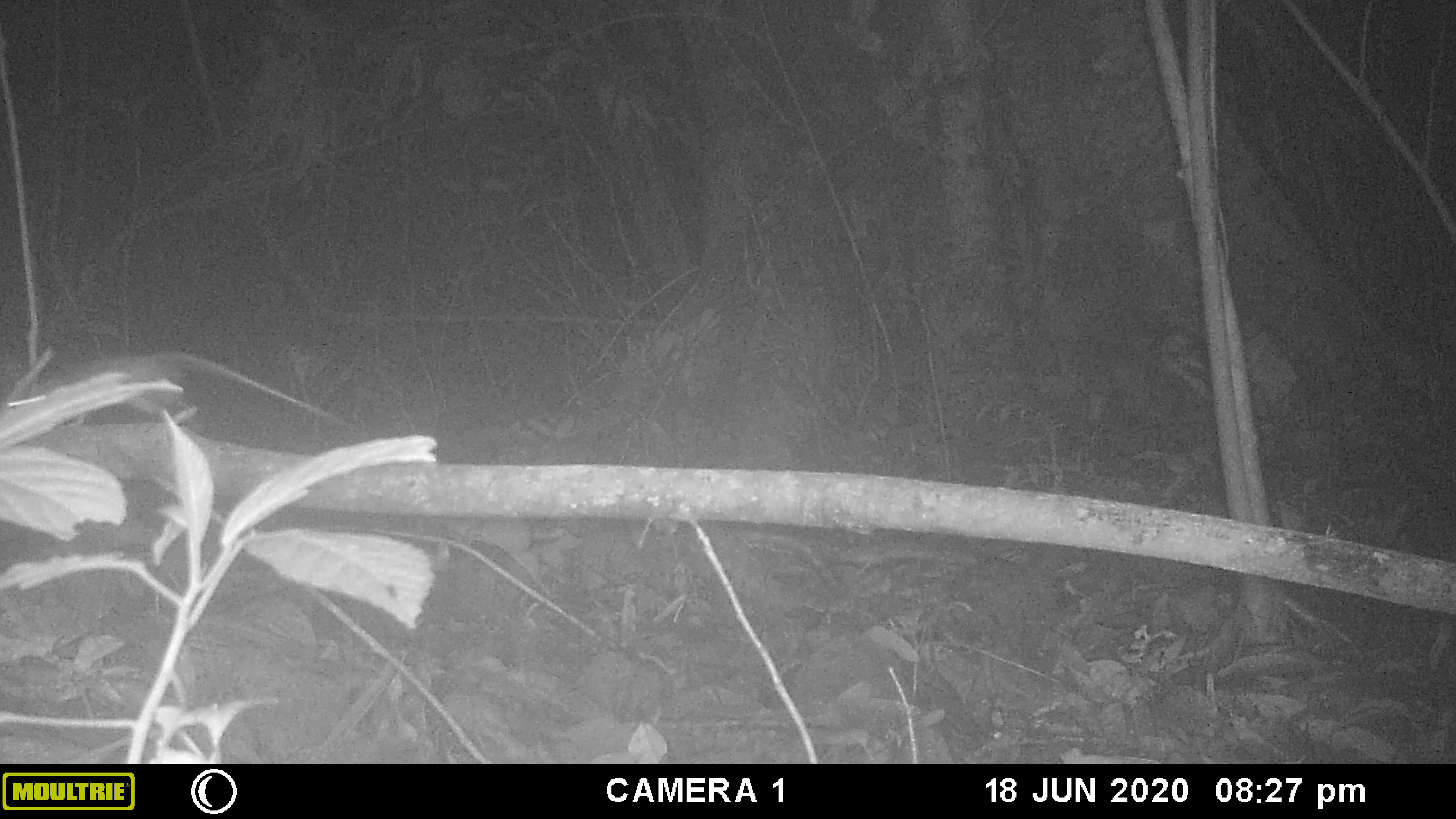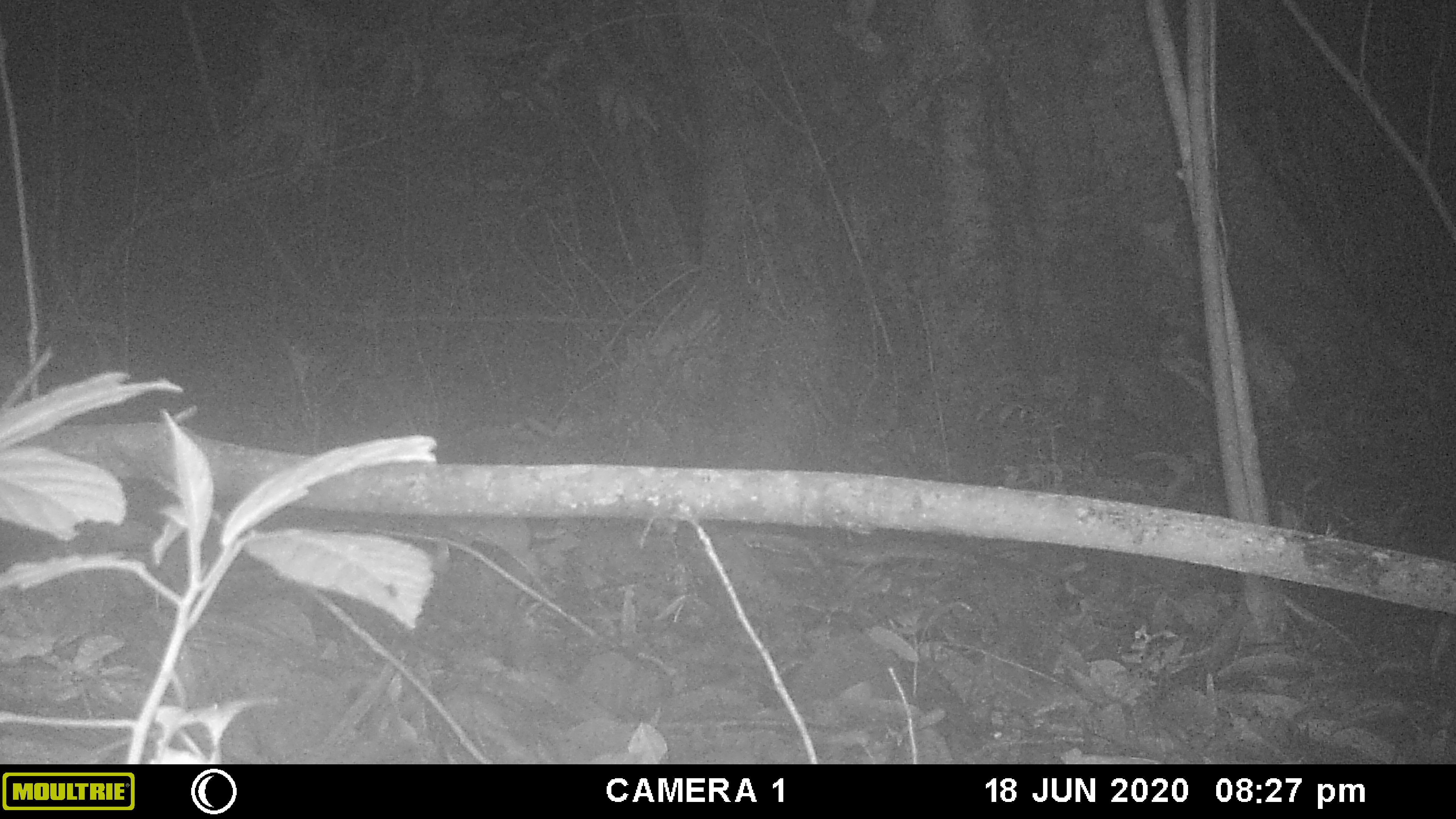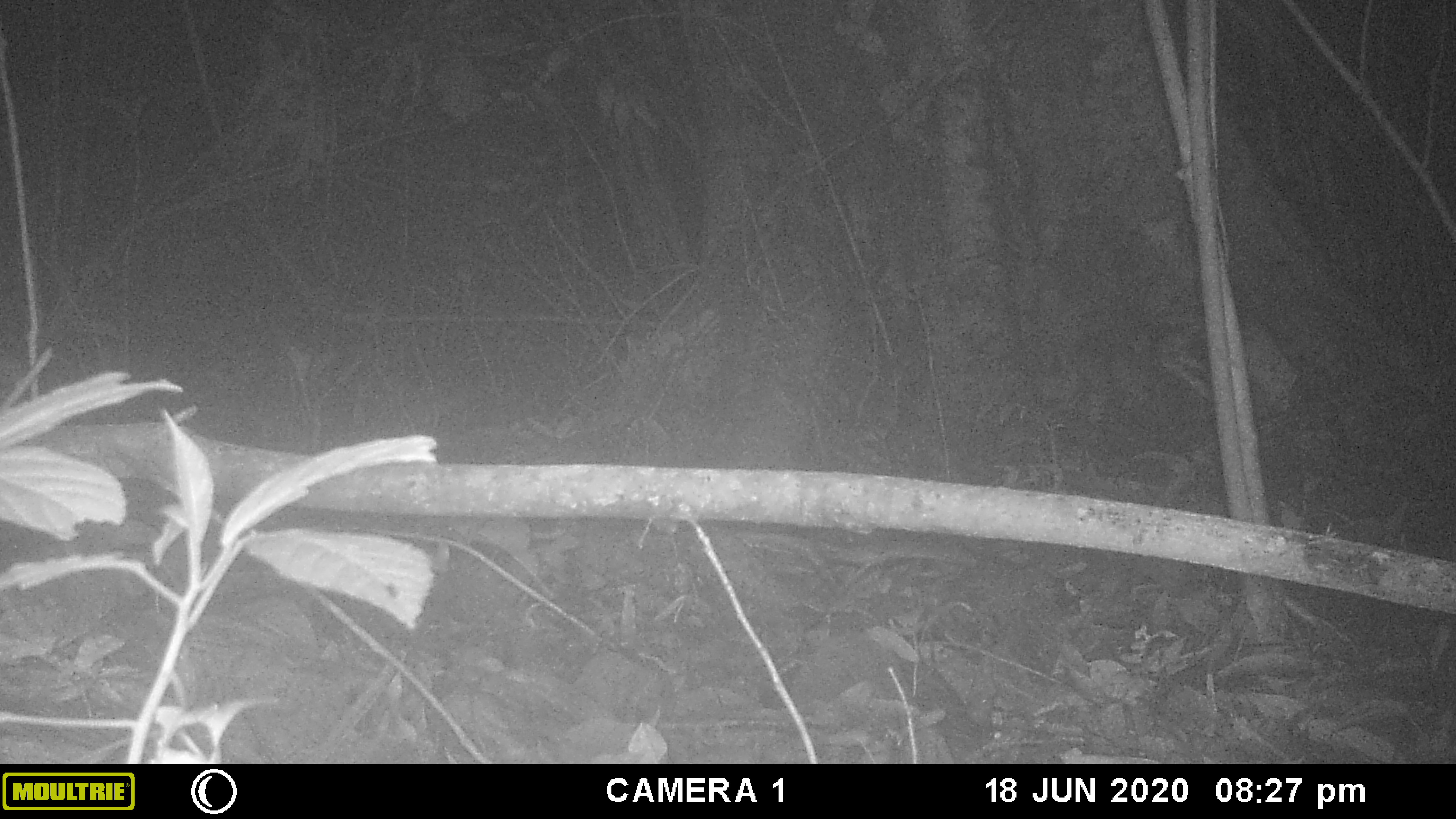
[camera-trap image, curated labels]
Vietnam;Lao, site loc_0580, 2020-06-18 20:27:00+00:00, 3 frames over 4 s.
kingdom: Animalia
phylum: Chordata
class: Mammalia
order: Rodentia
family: Muridae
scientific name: Muridae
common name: old-world mice and rats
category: unidentified murid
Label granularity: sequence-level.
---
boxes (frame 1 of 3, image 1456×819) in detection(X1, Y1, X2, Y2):
unidentified murid: detection(7, 352, 366, 439)